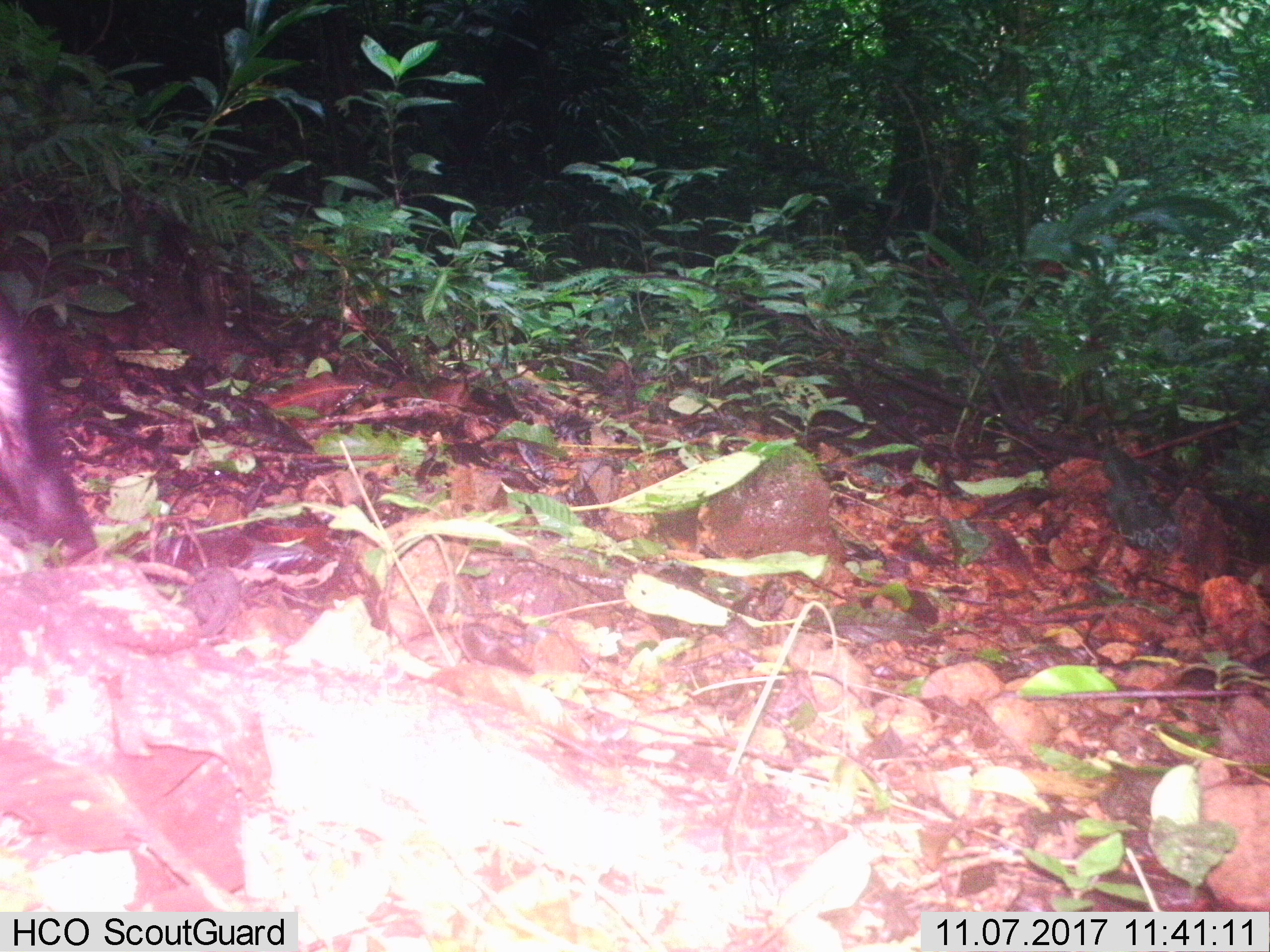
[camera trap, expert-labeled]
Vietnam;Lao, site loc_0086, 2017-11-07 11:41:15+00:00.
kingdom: Animalia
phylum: Chordata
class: Mammalia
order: Primates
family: Cercopithecidae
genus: Macaca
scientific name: Macaca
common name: macaque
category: unidentified macaque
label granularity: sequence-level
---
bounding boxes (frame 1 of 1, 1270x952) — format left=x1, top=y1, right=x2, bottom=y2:
unidentified macaque: left=0, top=290, right=98, bottom=569